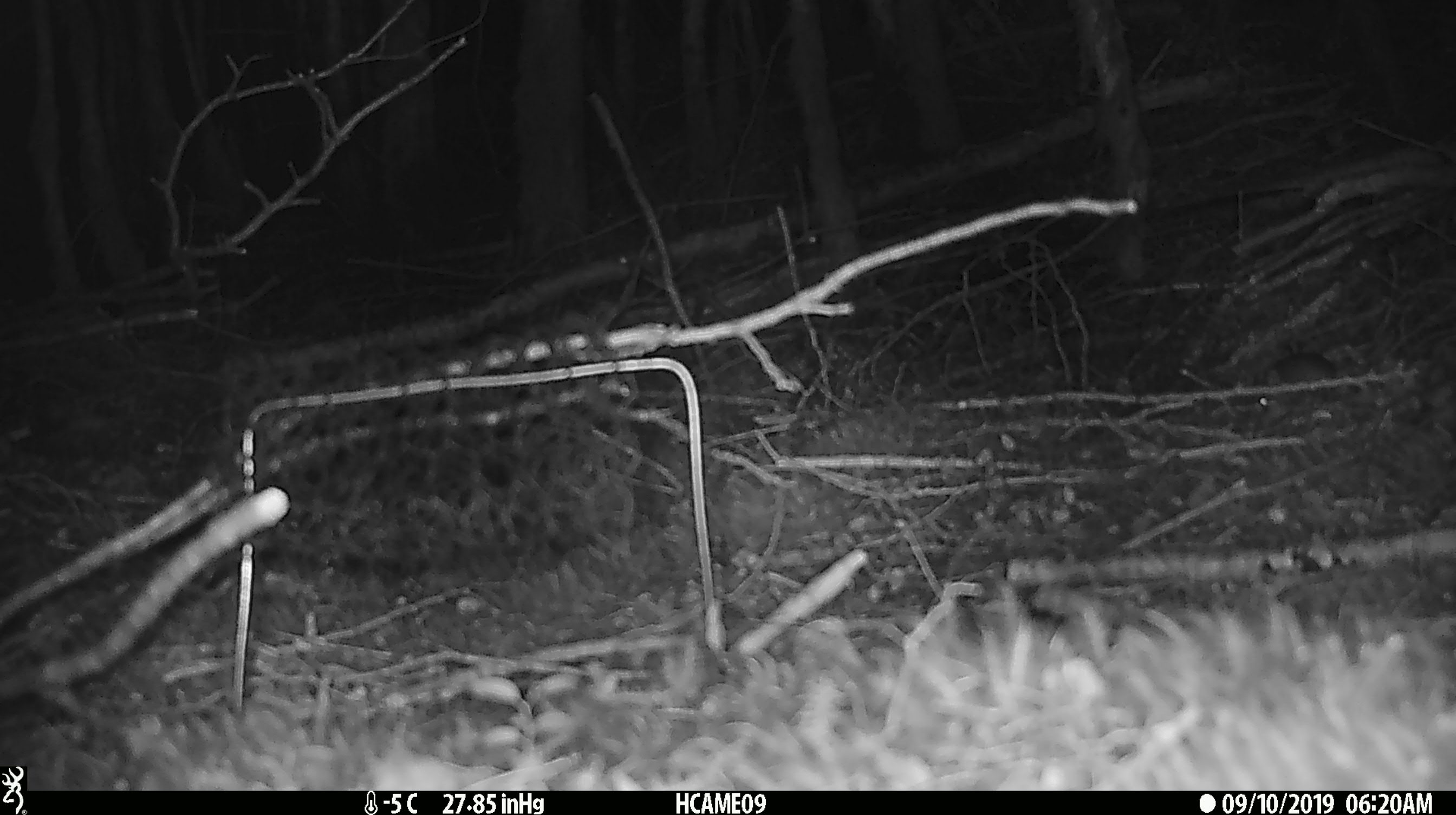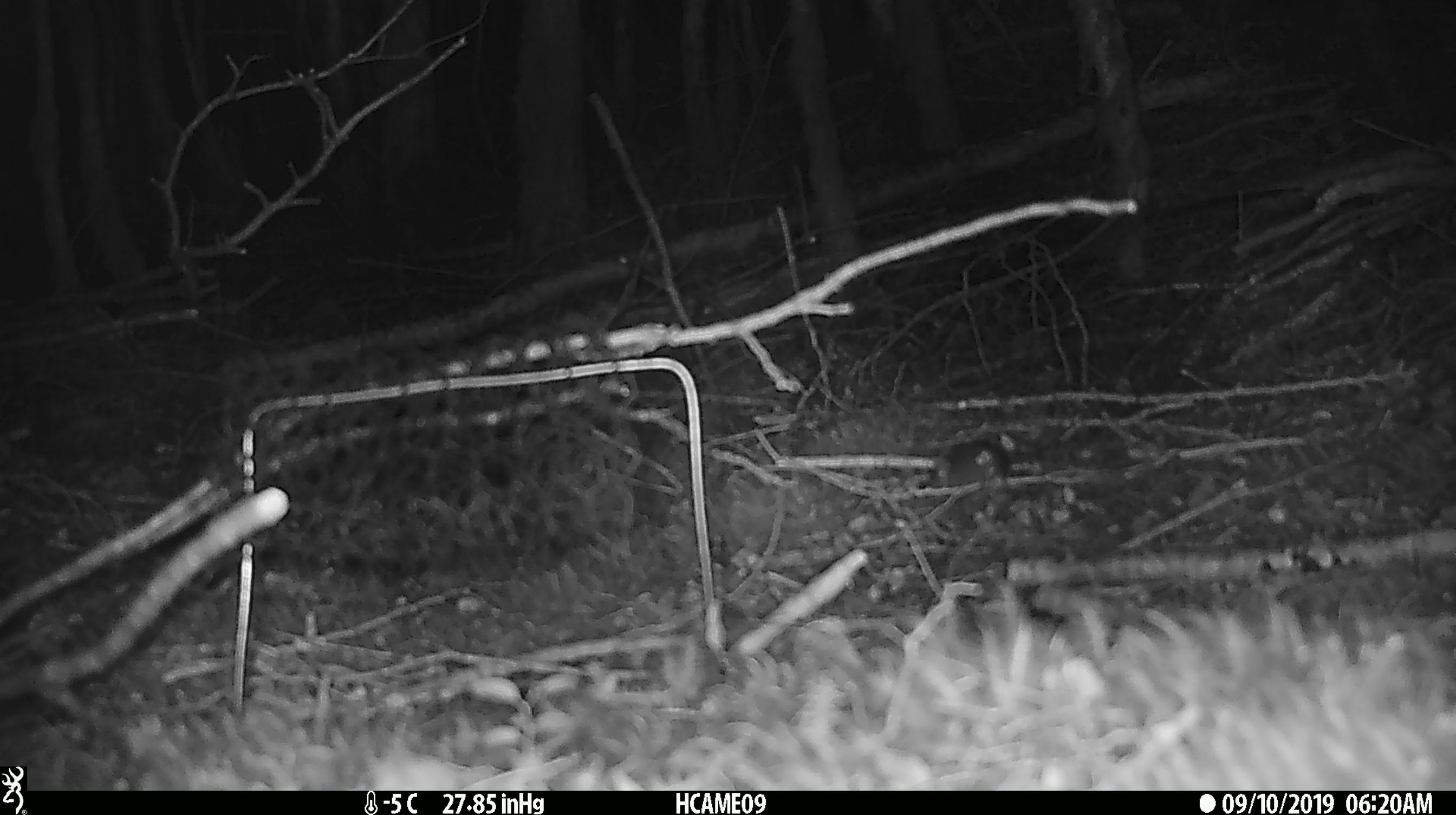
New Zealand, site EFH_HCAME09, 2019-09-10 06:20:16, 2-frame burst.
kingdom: Animalia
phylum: Chordata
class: Mammalia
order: Rodentia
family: Muridae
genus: Mus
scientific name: Mus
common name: mouse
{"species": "mouse (Mus)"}